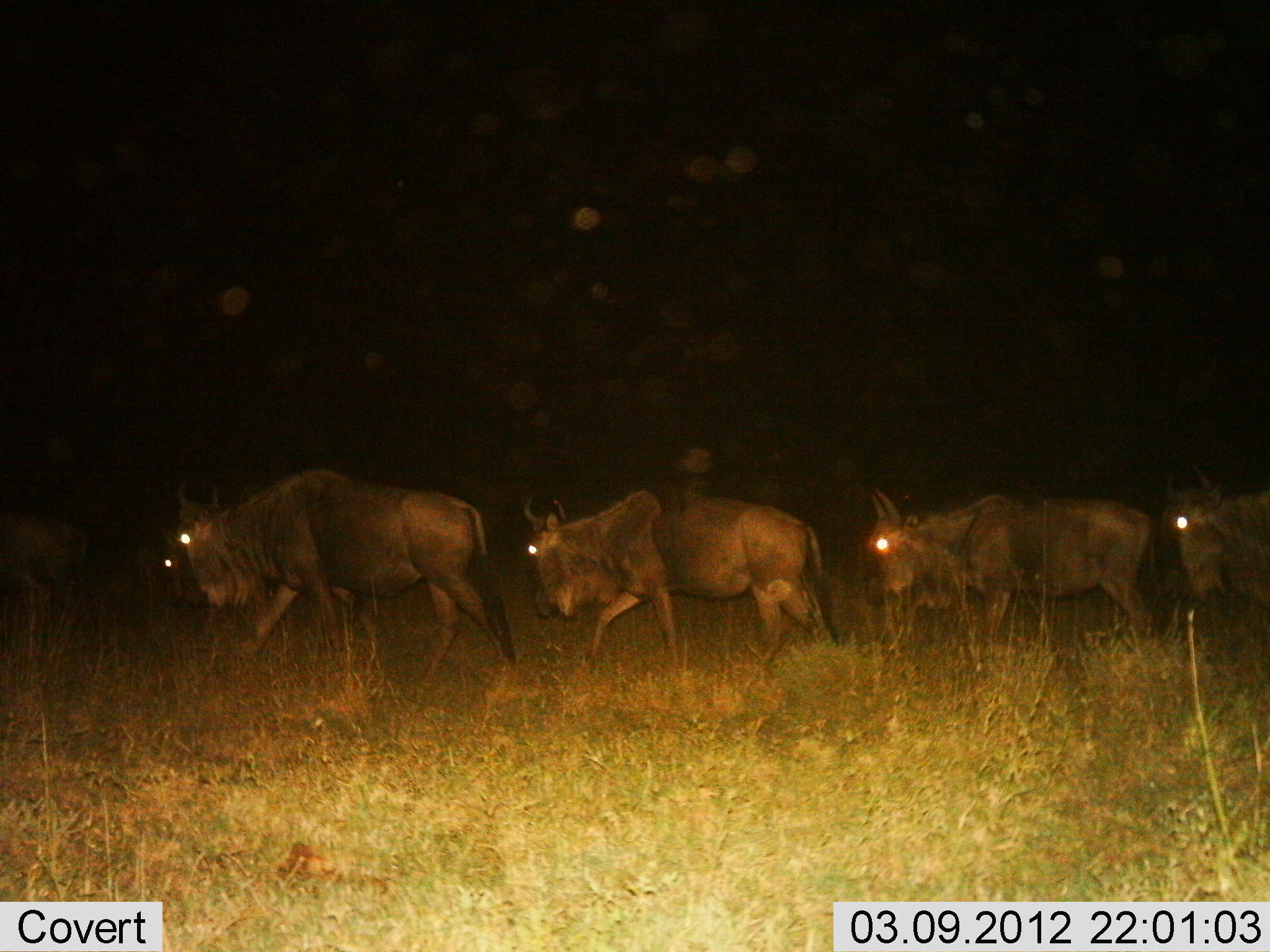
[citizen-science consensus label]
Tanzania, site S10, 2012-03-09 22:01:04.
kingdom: Animalia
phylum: Chordata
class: Mammalia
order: Artiodactyla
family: Bovidae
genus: Connochaetes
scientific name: Connochaetes taurinus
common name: blue wildebeest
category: wildebeest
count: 5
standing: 6%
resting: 0%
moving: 100%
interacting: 0%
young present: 0%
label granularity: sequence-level